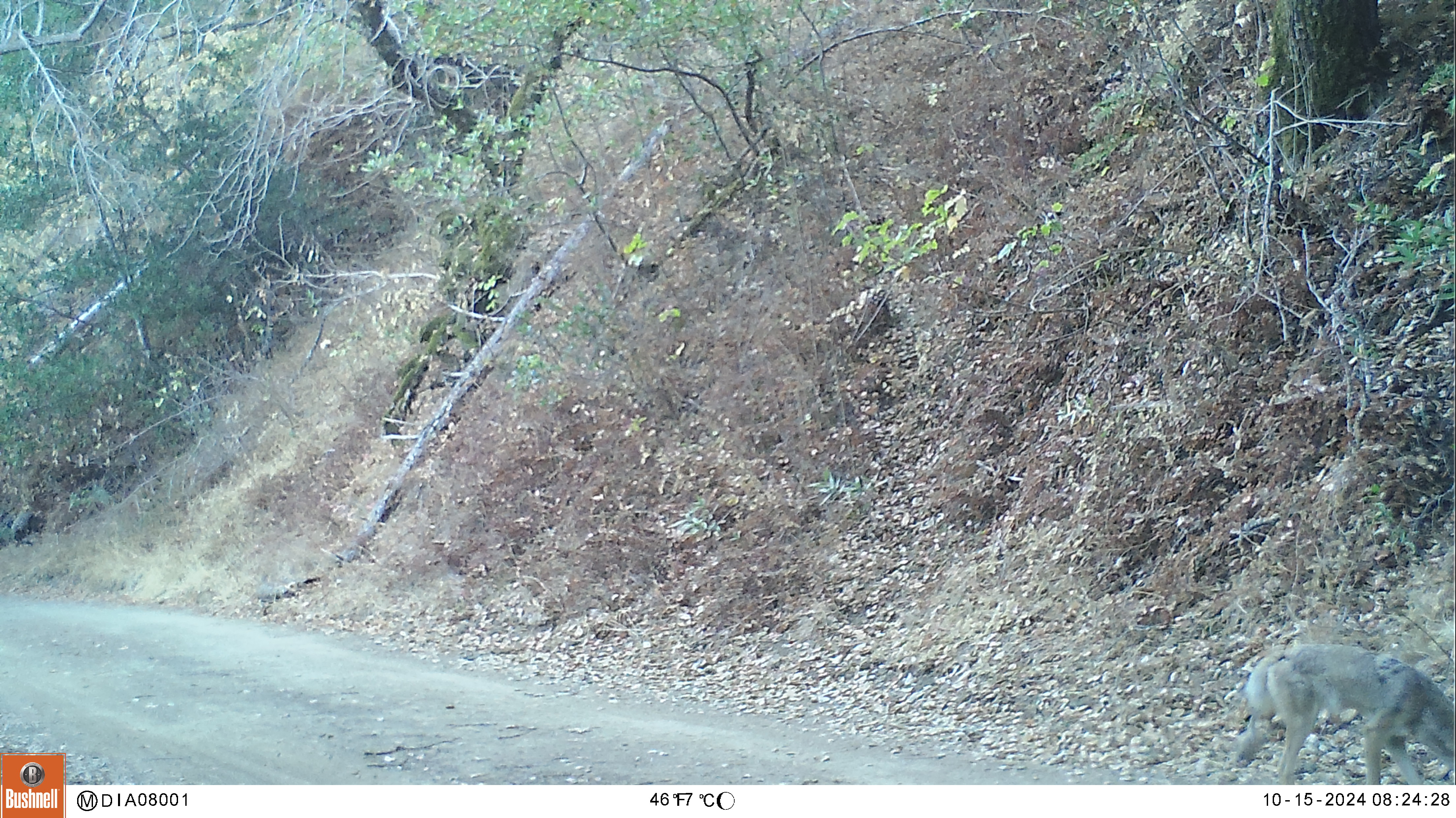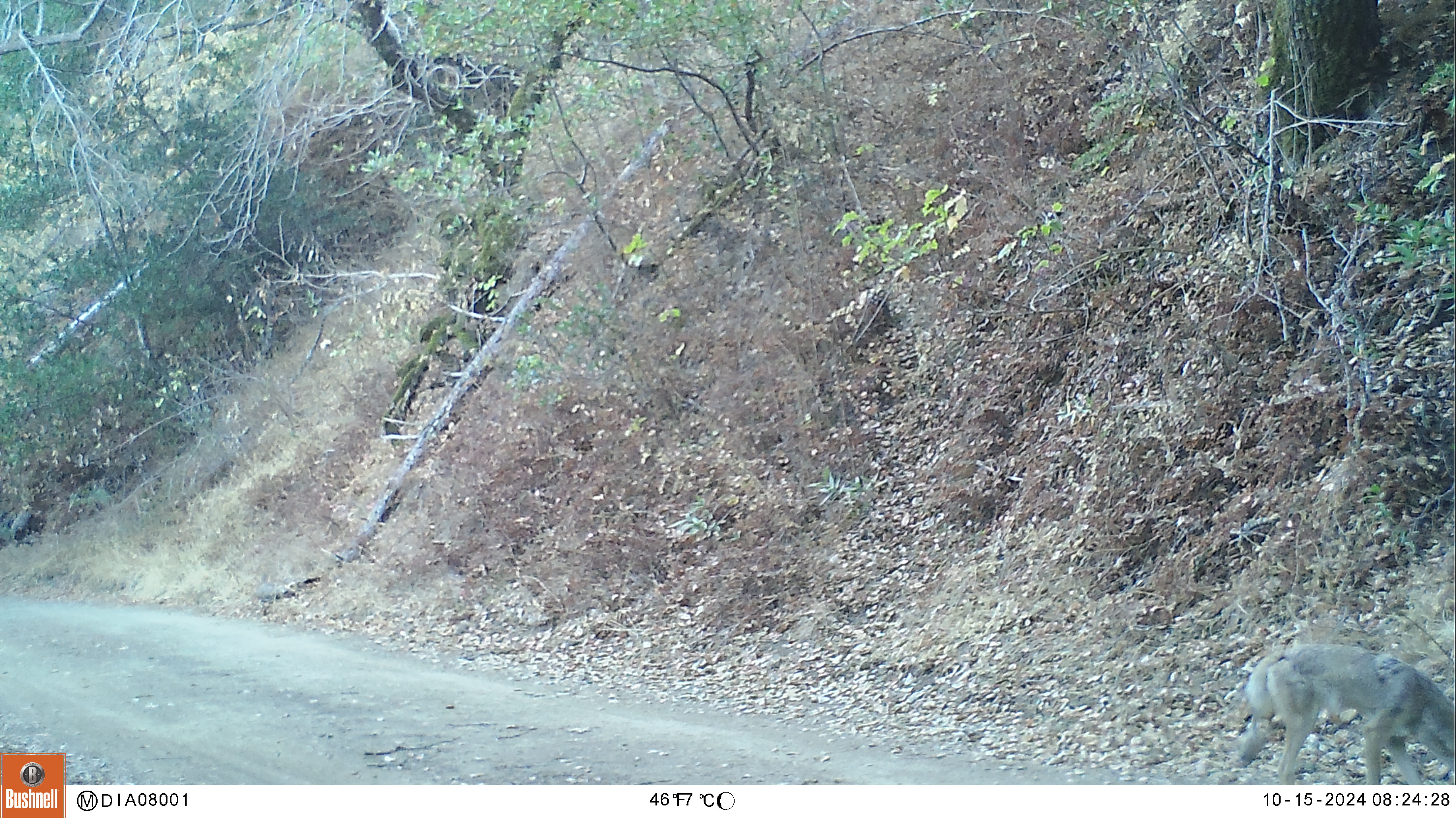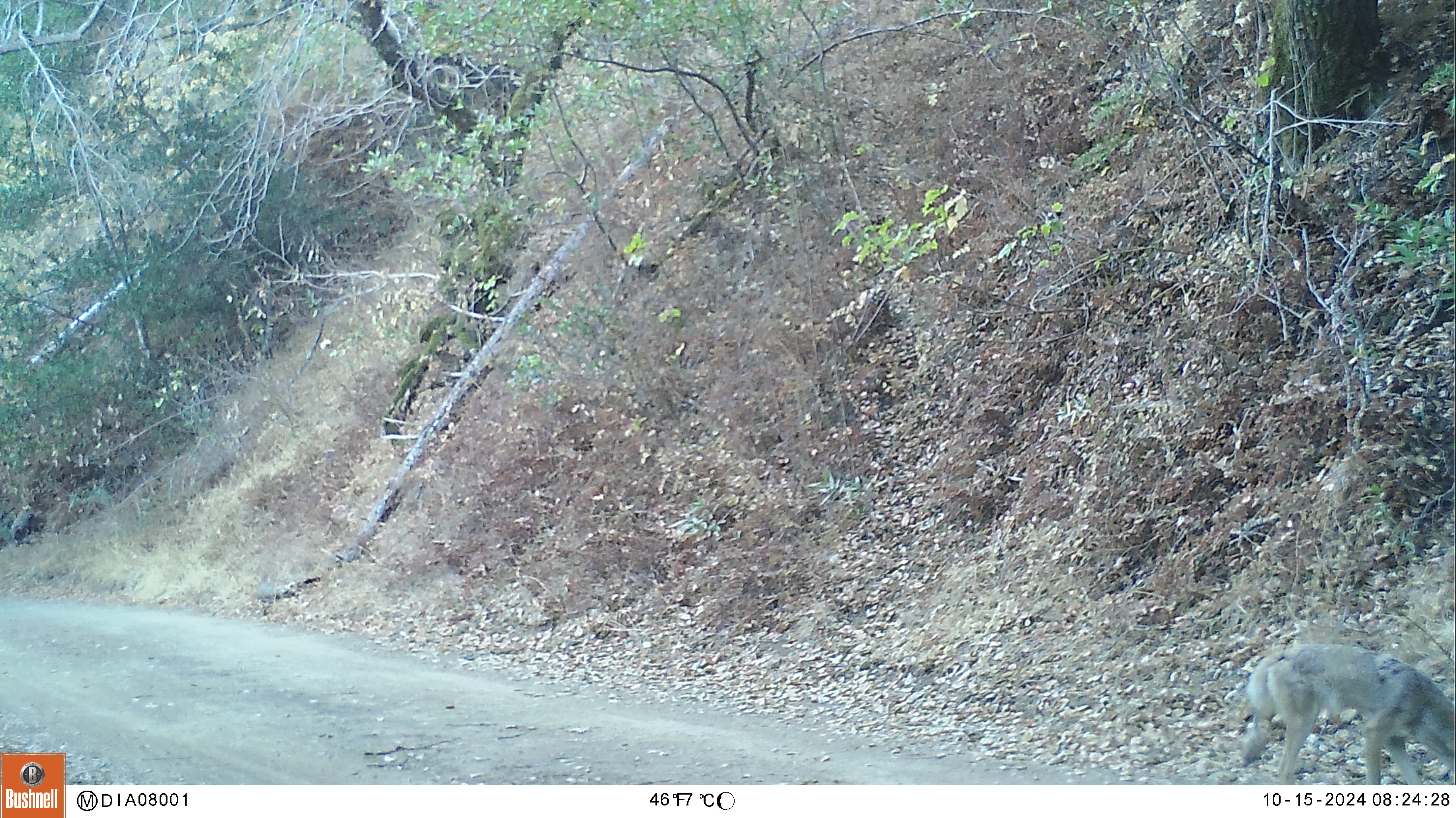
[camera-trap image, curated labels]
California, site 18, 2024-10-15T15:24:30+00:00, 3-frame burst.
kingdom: Animalia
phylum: Chordata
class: Mammalia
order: Carnivora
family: Canidae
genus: Canis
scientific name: Canis latrans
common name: coyote